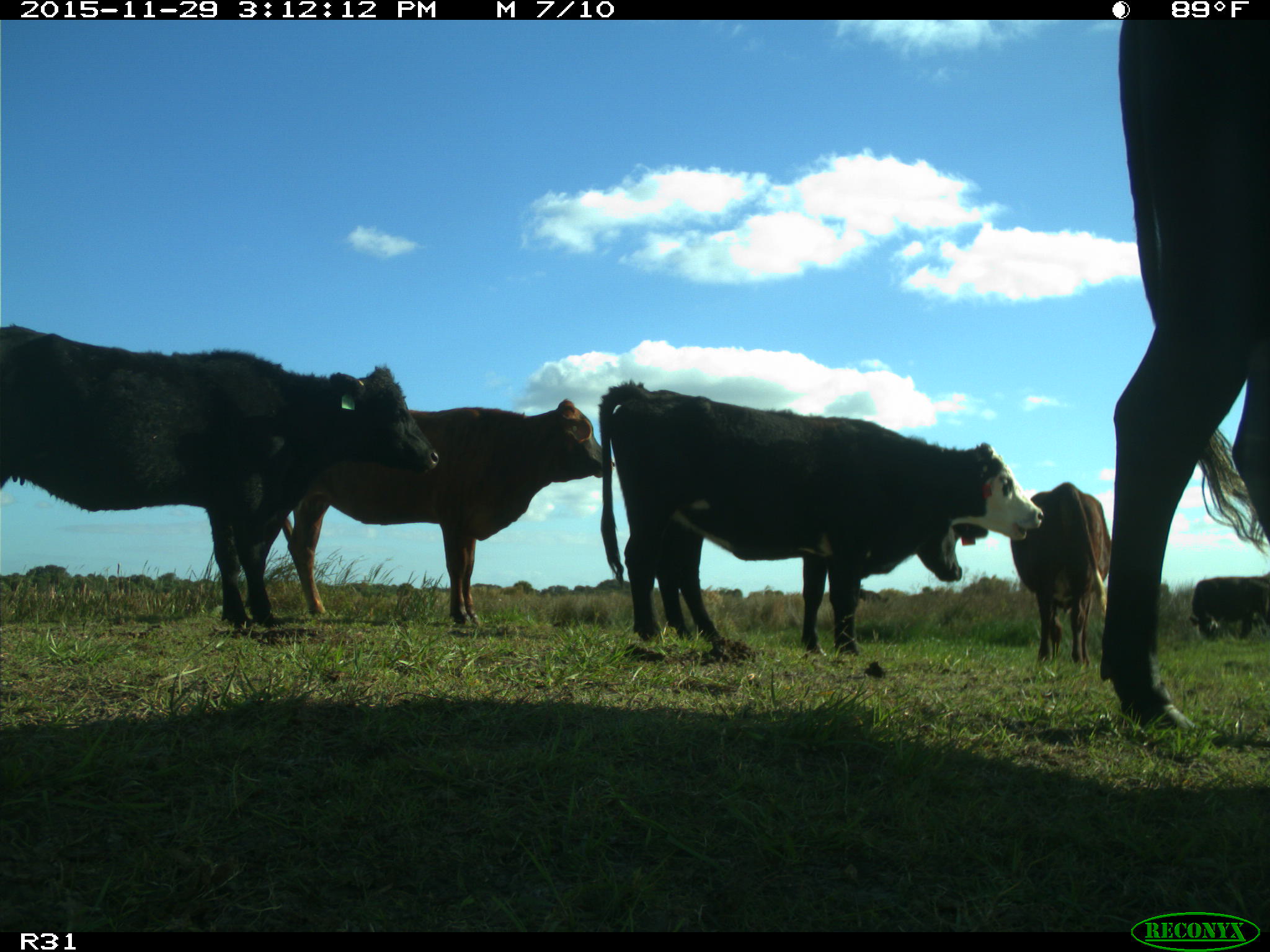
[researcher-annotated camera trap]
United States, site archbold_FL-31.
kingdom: Animalia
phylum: Chordata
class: Mammalia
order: Artiodactyla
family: Bovidae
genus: Bos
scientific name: Bos taurus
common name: domestic cow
Bos taurus (domestic cow).